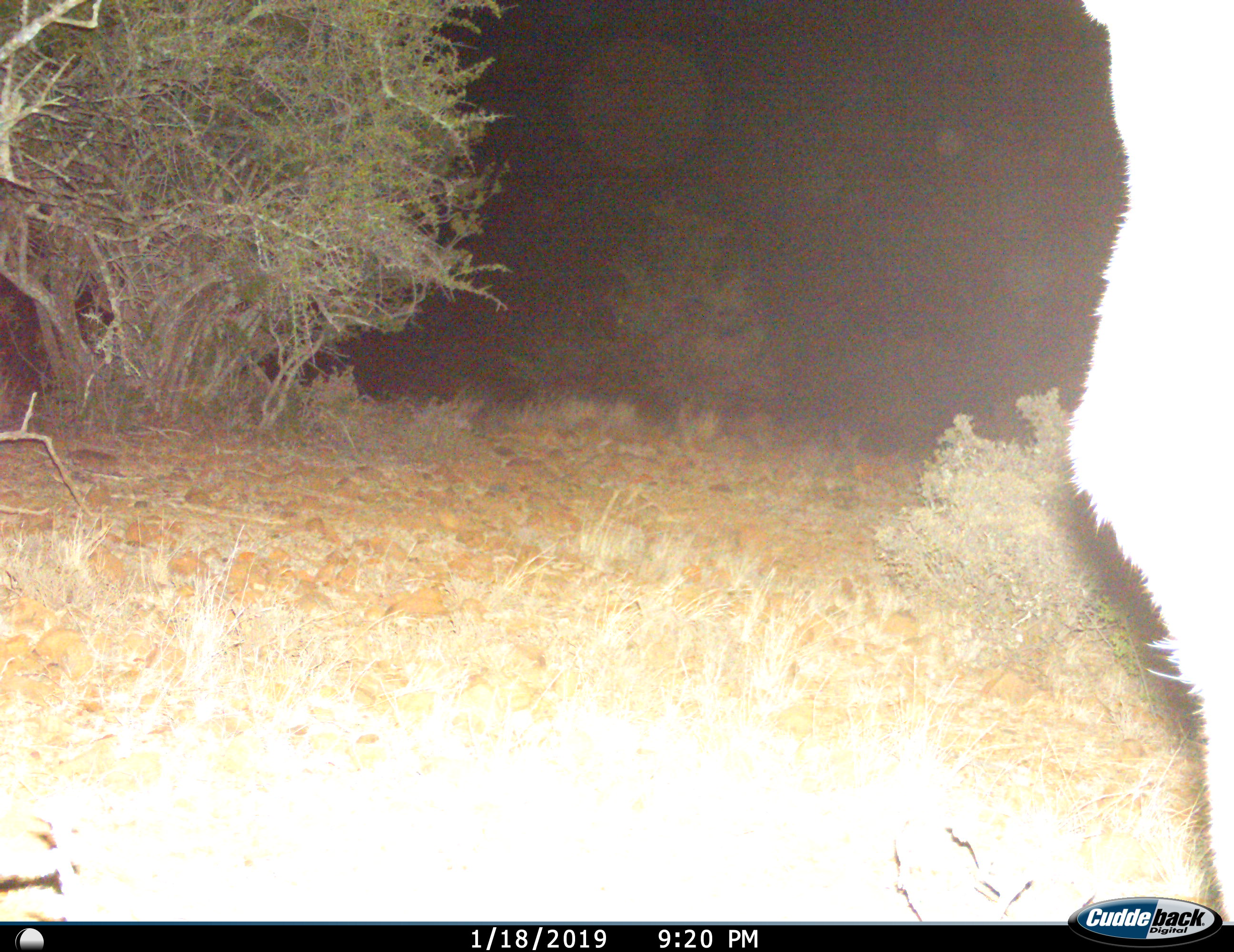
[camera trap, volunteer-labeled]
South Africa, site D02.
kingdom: Animalia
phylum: Chordata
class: Mammalia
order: Artiodactyla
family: Bovidae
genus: Tragelaphus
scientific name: Tragelaphus strepsiceros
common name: greater kudu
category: kudu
Kudu (greater kudu) (Tragelaphus strepsiceros), count 1. Behavior (volunteer vote fractions): standing 86%, resting 0%, moving 14%, interacting 0%. Young present (vote fraction): 0%. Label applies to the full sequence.